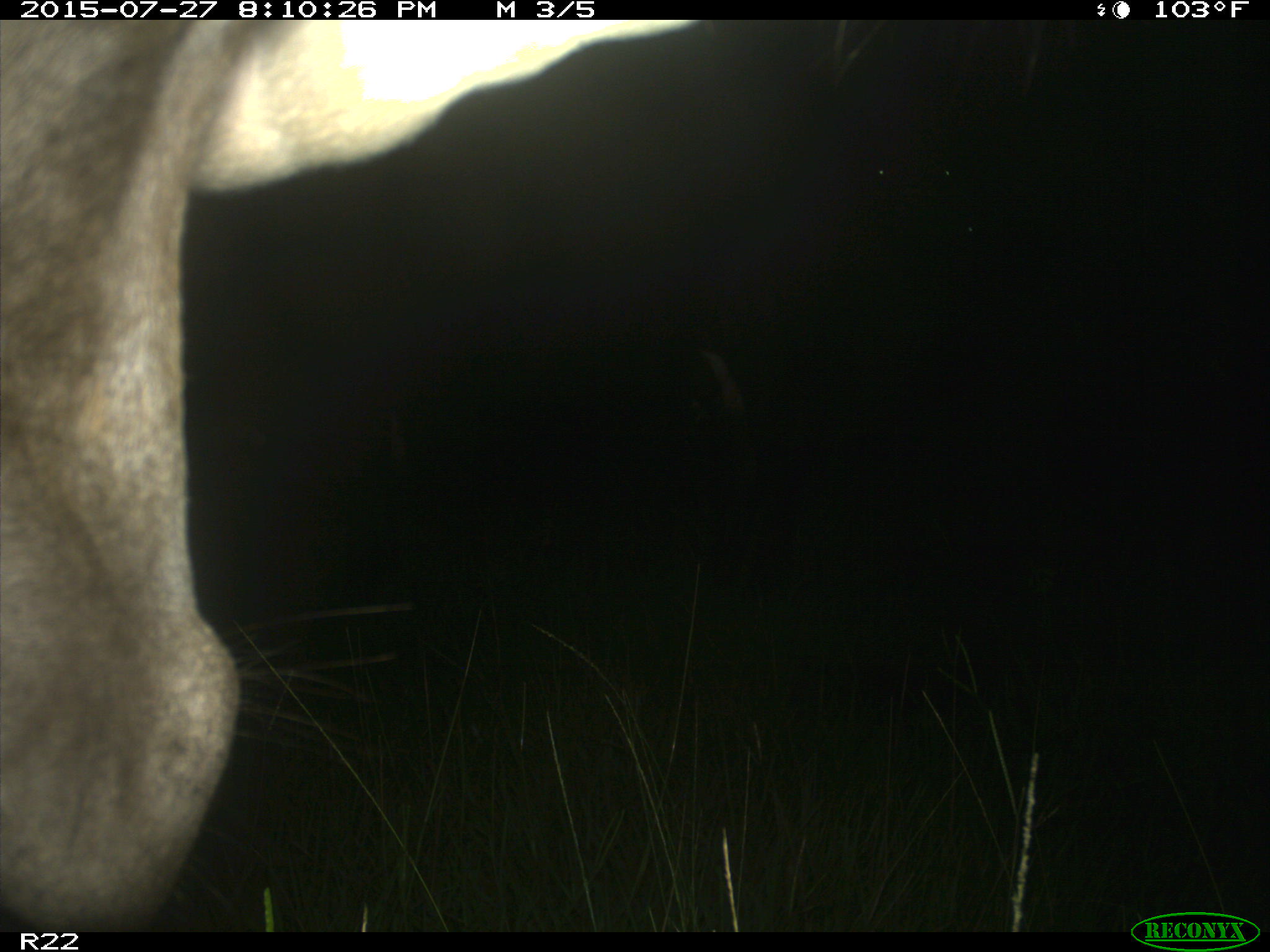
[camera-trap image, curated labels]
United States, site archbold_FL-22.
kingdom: Animalia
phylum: Chordata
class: Mammalia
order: Artiodactyla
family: Suidae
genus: Sus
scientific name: Sus scrofa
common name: wild boar